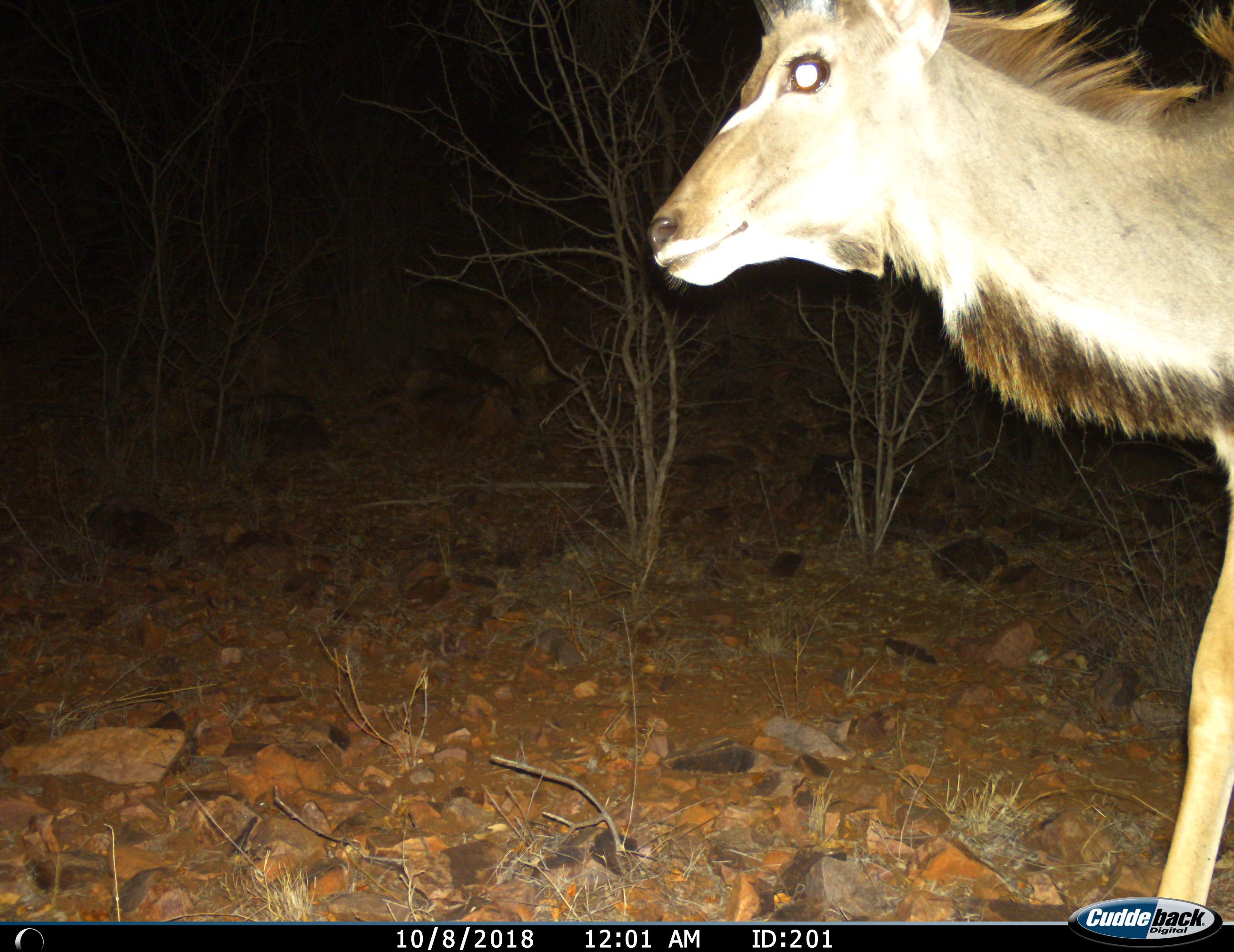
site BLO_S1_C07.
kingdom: Animalia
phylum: Chordata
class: Mammalia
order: Artiodactyla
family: Bovidae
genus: Tragelaphus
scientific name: Tragelaphus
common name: kudu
Kudu (Tragelaphus), count 1. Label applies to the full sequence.